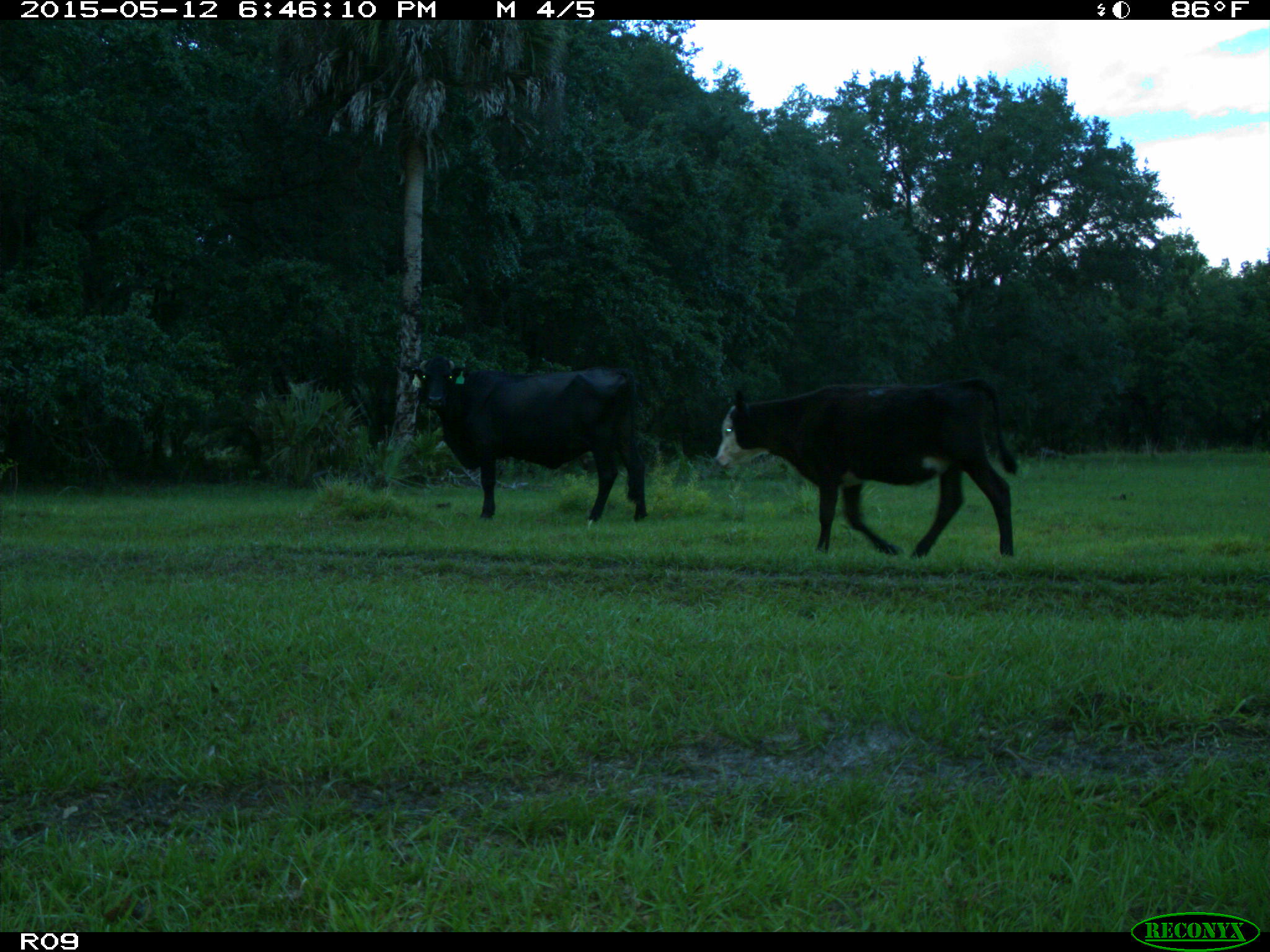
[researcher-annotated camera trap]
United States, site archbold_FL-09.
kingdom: Animalia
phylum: Chordata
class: Mammalia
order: Artiodactyla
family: Bovidae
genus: Bos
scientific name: Bos taurus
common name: domestic cow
Bos taurus (domestic cow).